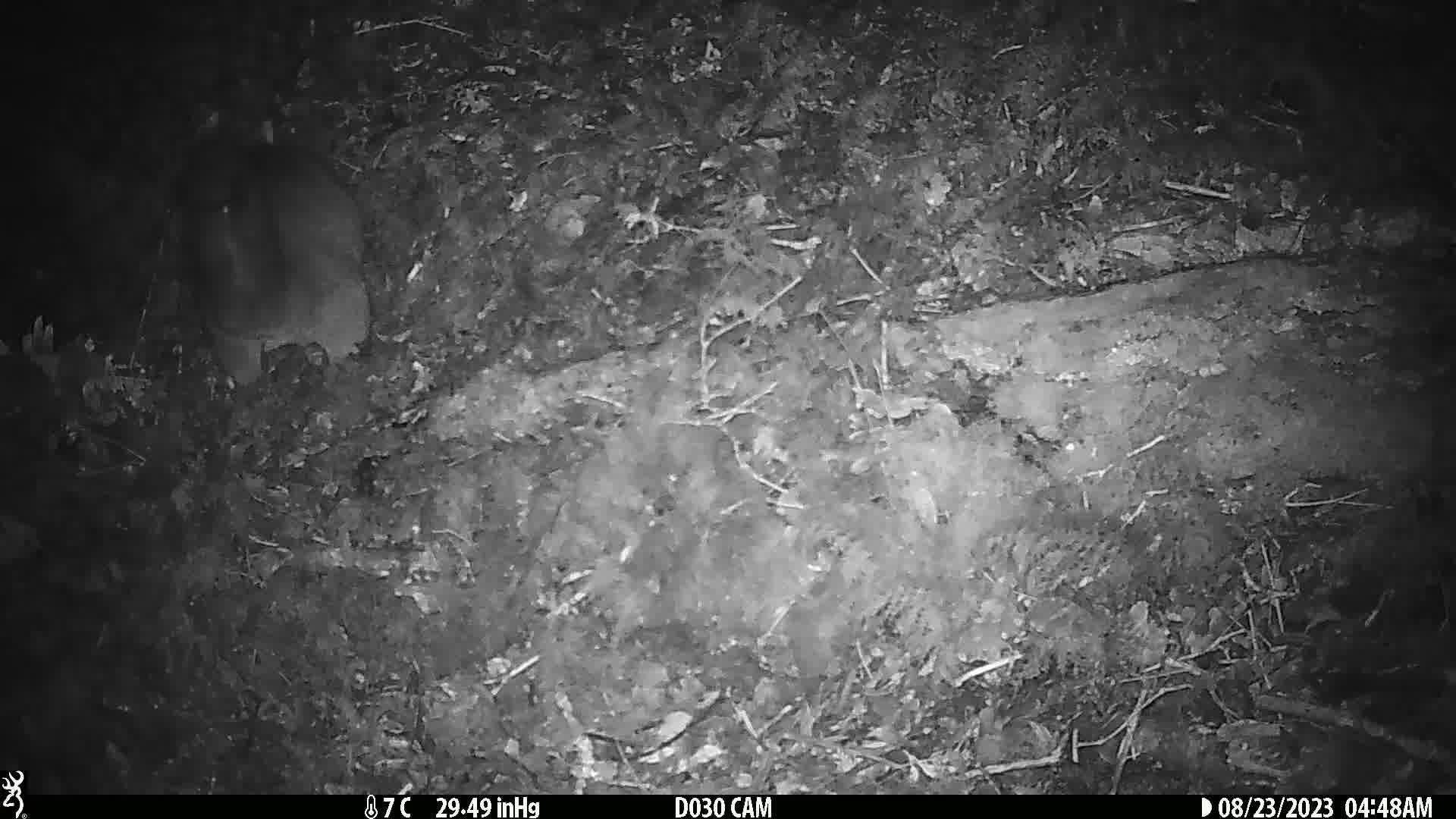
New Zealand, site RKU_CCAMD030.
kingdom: Animalia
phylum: Chordata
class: Mammalia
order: Diprotodontia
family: Phalangeridae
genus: Trichosurus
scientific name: Trichosurus vulpecula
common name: common brushtail possum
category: possum